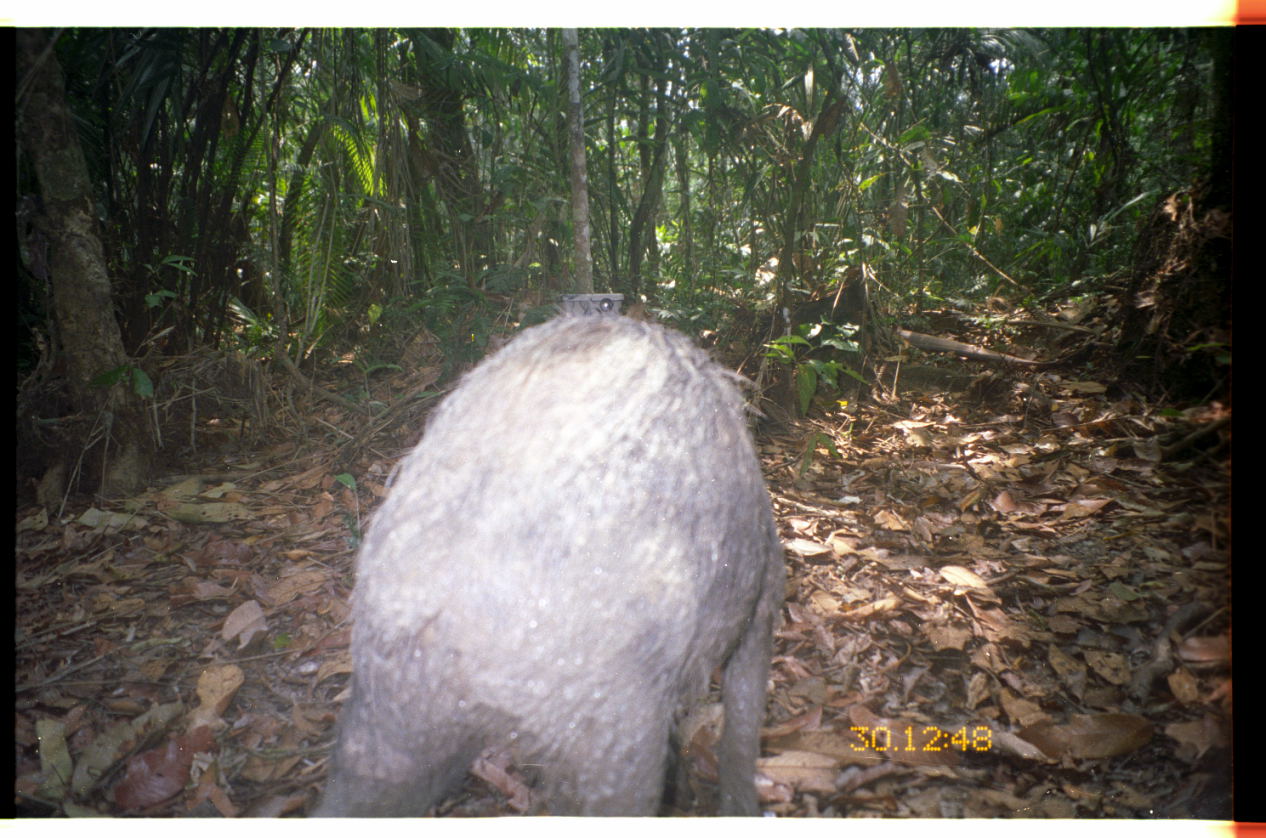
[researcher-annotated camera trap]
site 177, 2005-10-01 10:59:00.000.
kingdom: Animalia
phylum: Chordata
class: Mammalia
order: Artiodactyla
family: Tayassuidae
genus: Tayassu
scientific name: Tayassu pecari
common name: white-lipped peccary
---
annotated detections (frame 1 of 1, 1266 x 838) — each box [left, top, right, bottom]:
tayassu pecari: [306, 310, 786, 813]